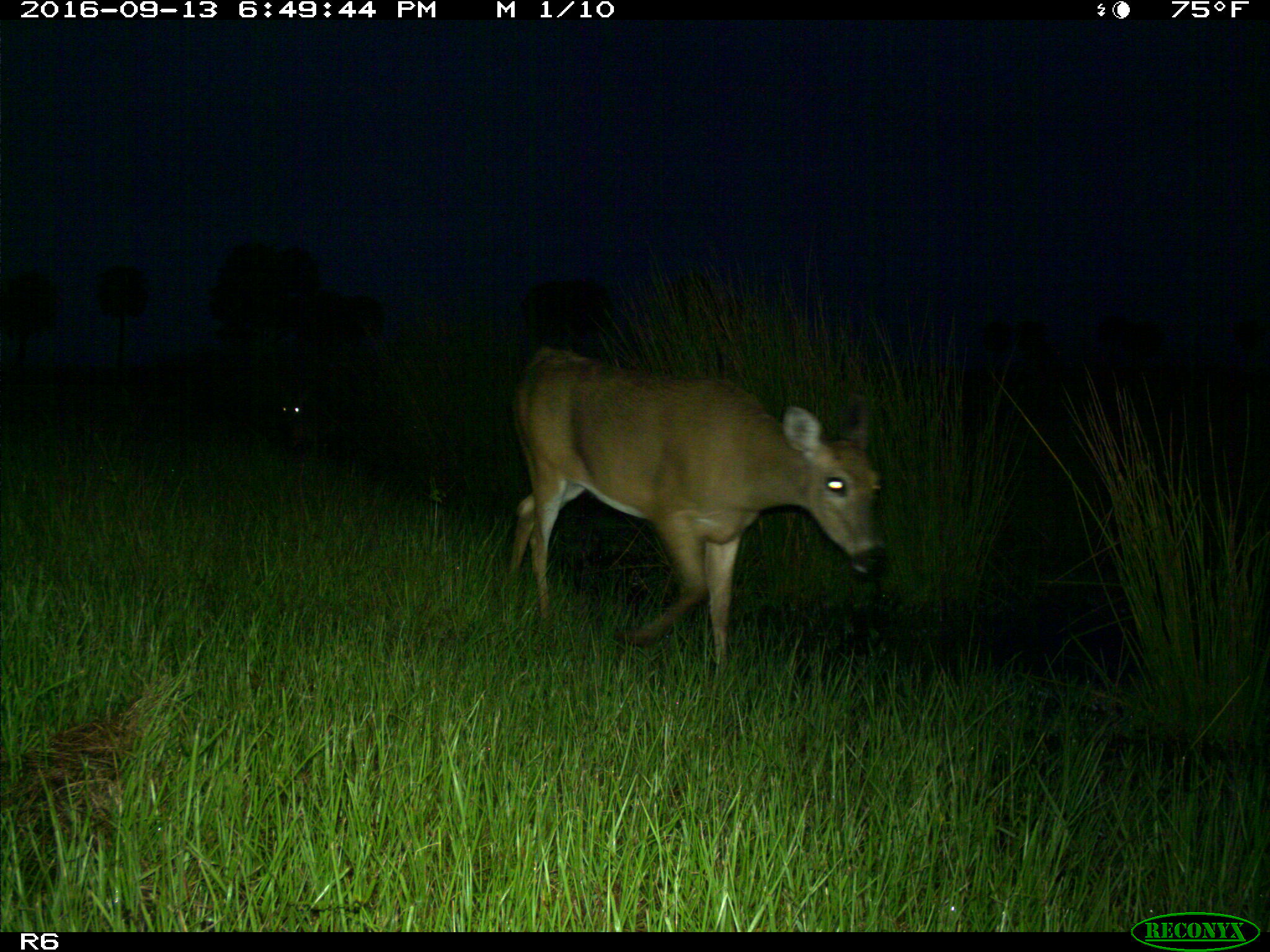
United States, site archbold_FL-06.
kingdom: Animalia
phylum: Chordata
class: Mammalia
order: Artiodactyla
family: Cervidae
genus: Odocoileus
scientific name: Odocoileus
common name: deer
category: unidentified deer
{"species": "unidentified deer (deer) (Odocoileus)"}